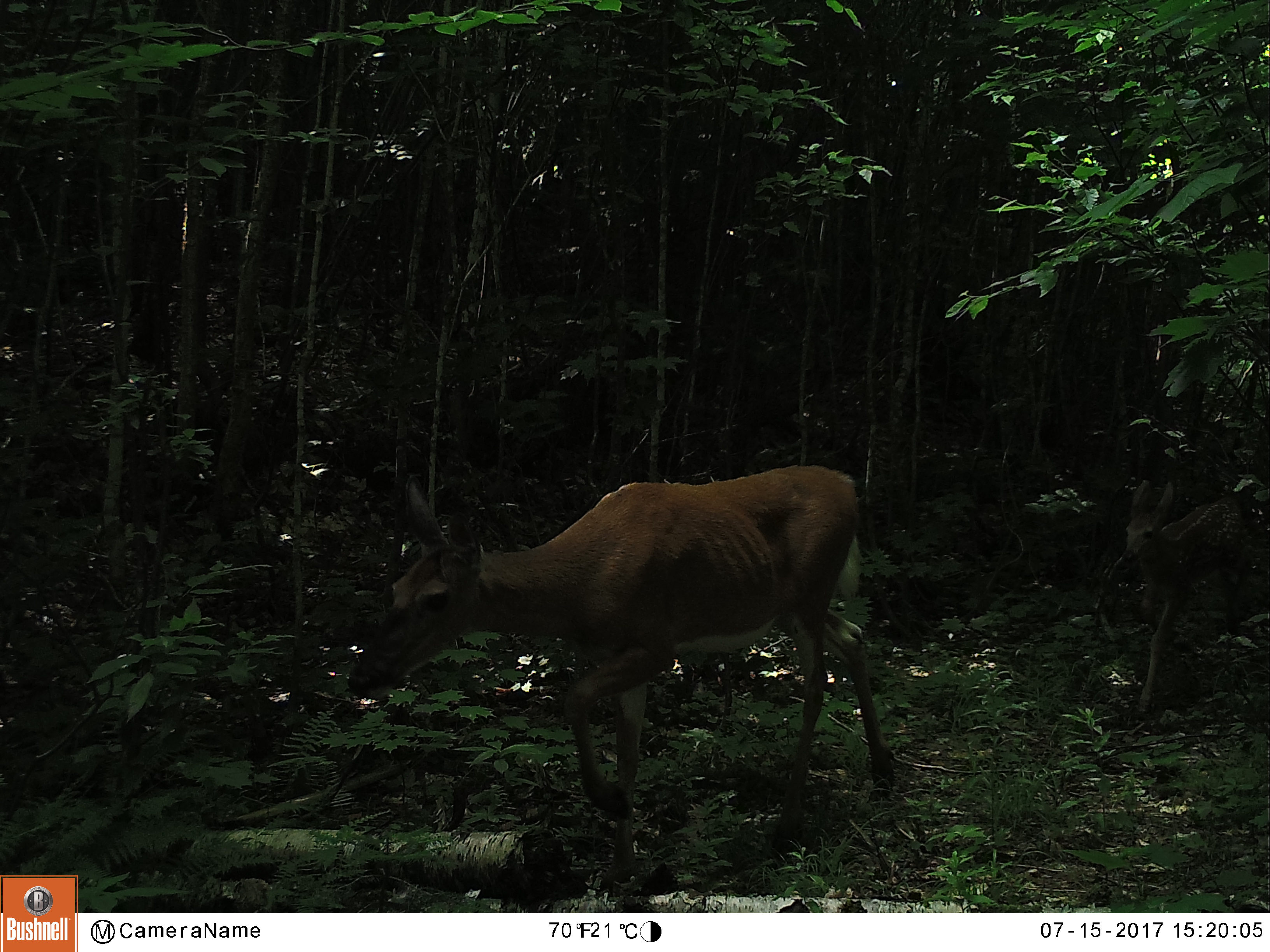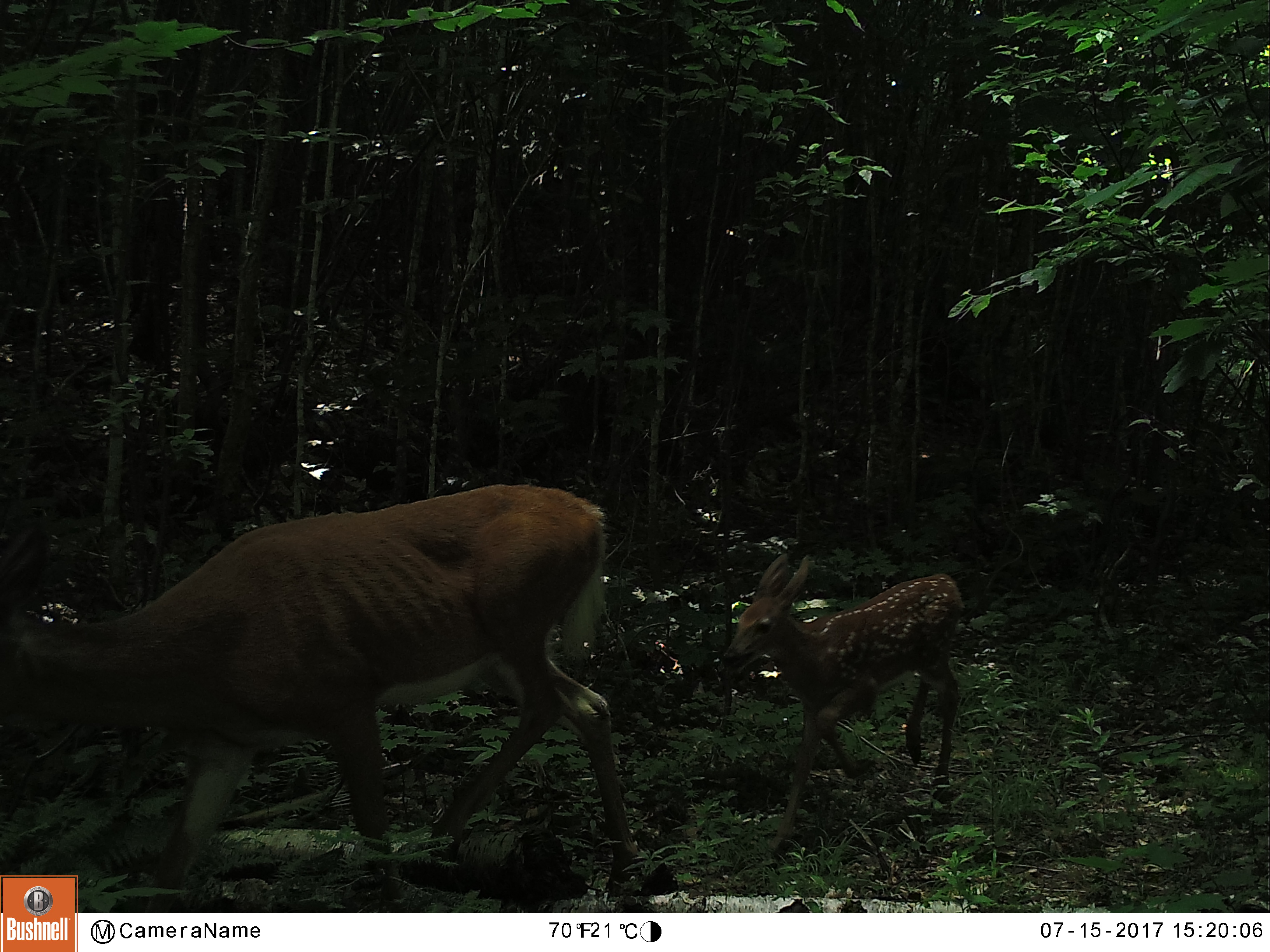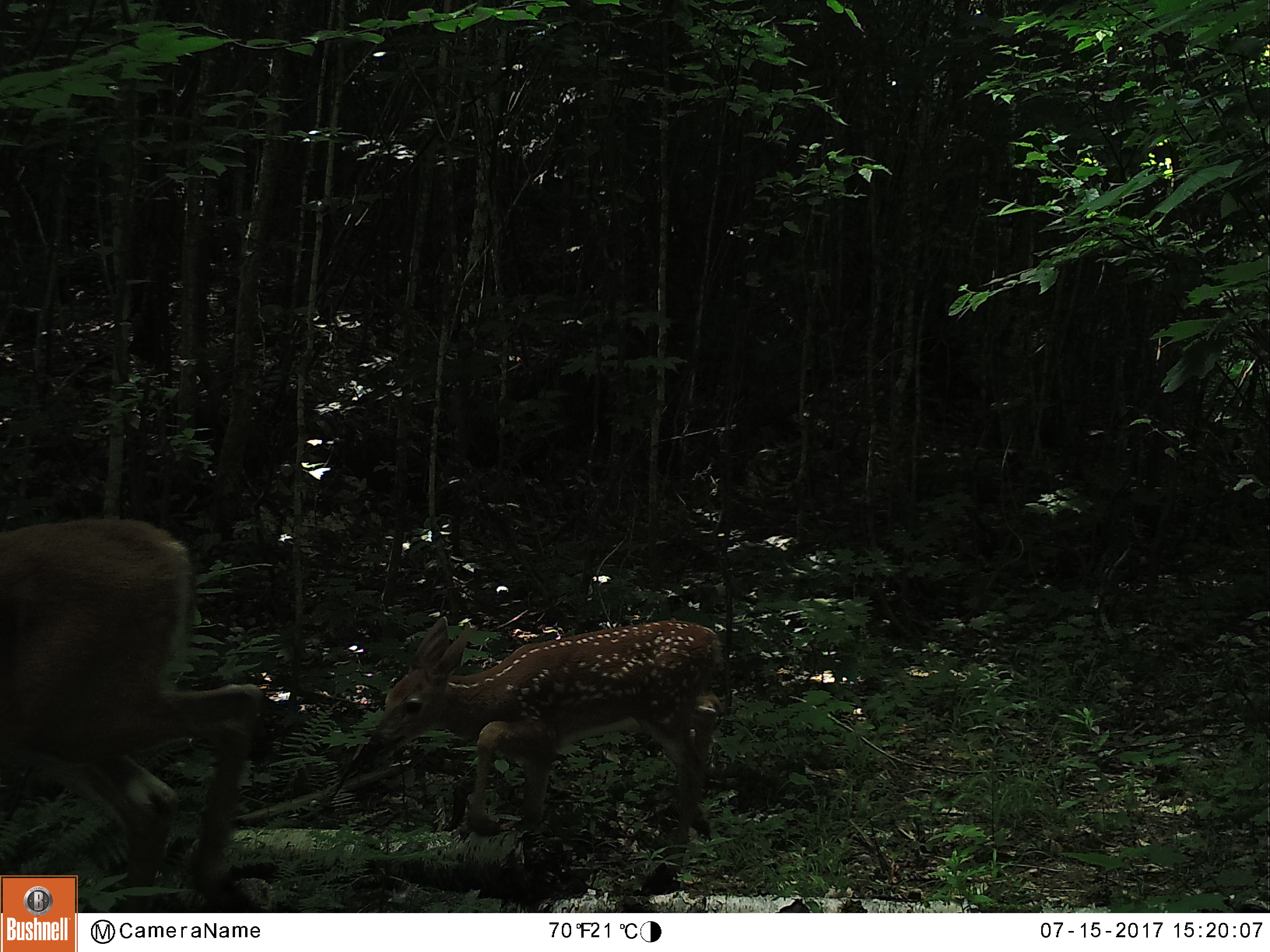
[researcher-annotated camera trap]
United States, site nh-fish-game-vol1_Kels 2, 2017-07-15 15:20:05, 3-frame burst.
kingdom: Animalia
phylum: Chordata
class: Mammalia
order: Artiodactyla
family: Cervidae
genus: Odocoileus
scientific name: Odocoileus virginianus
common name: white-tailed deer